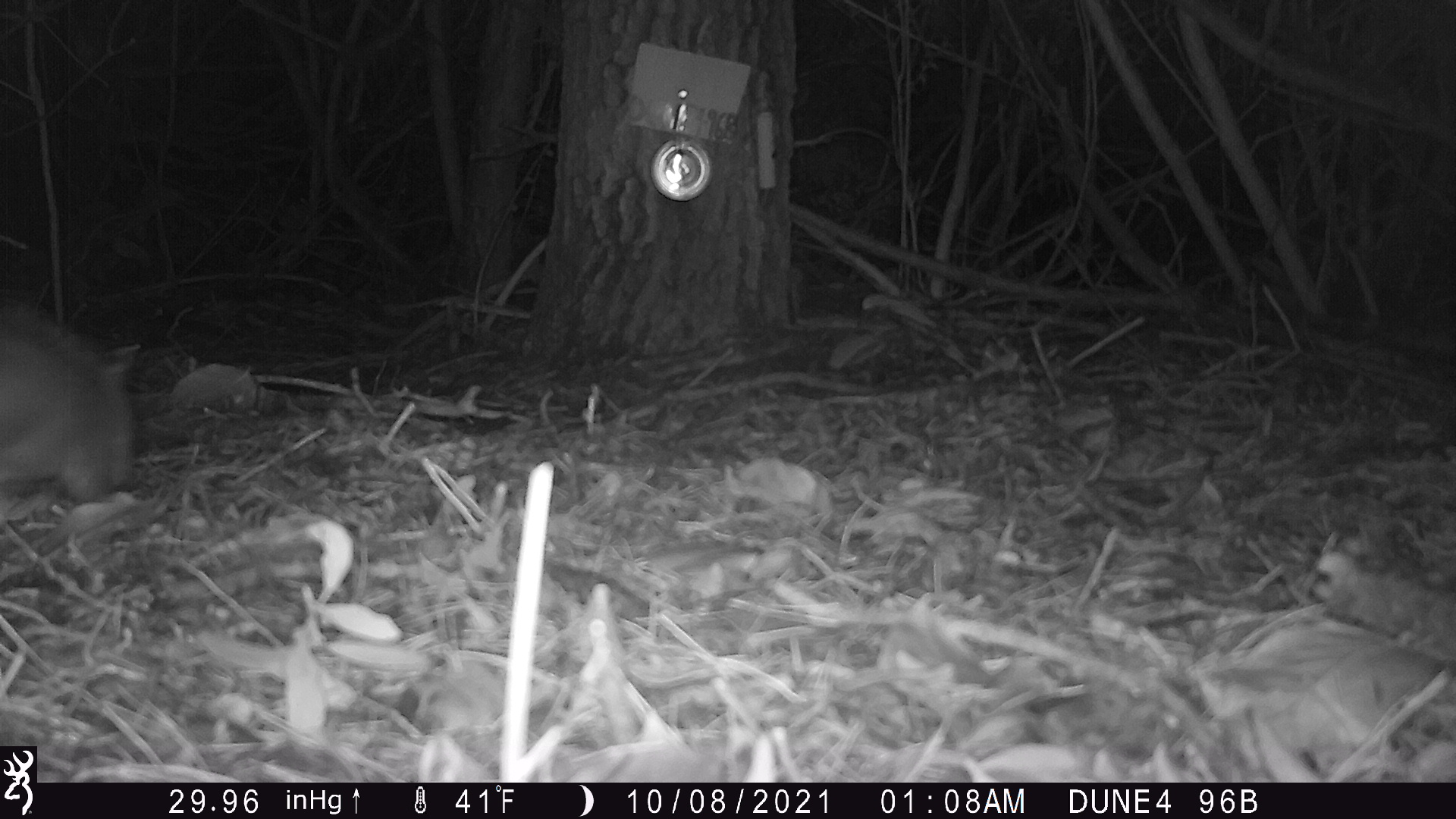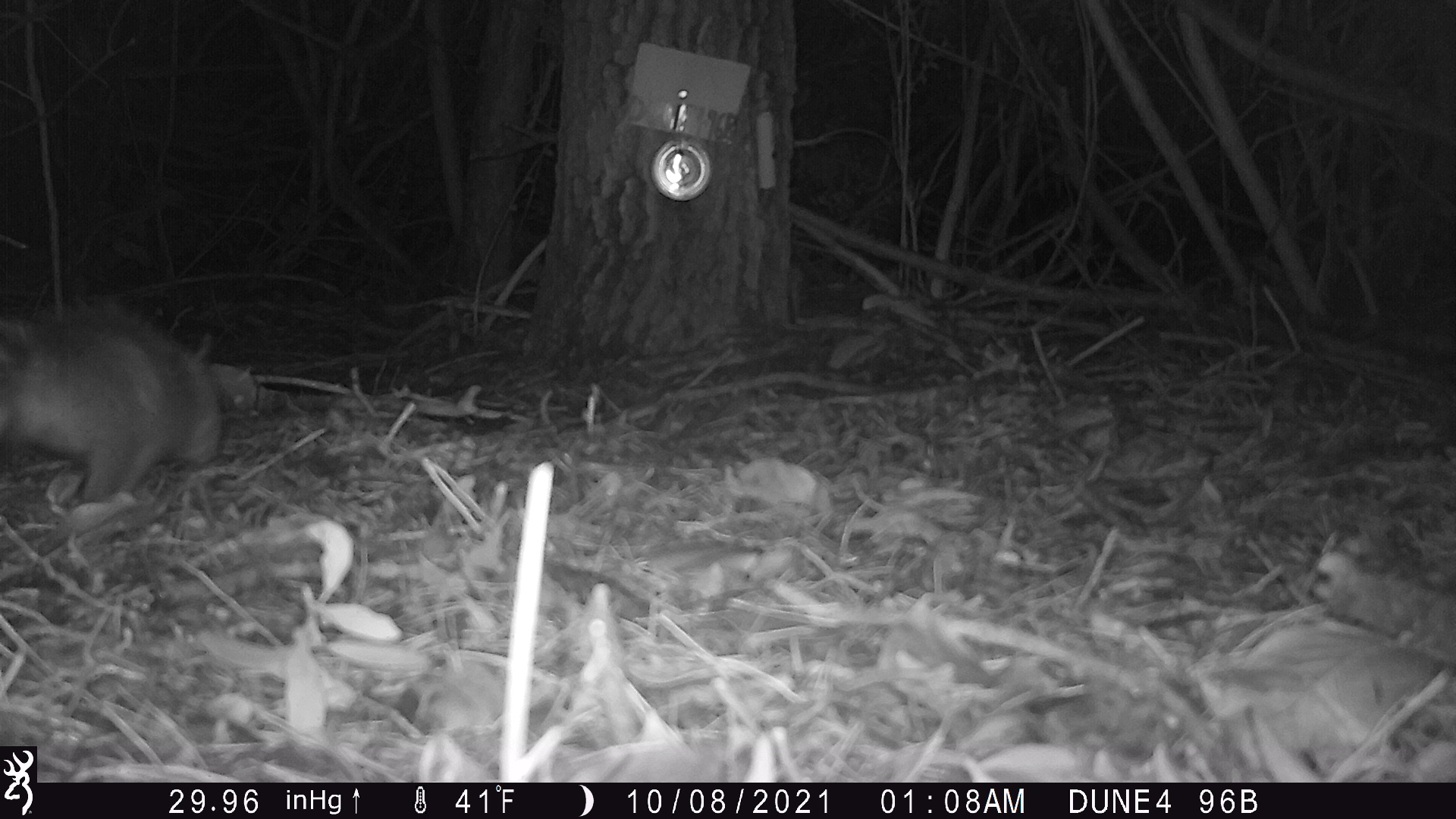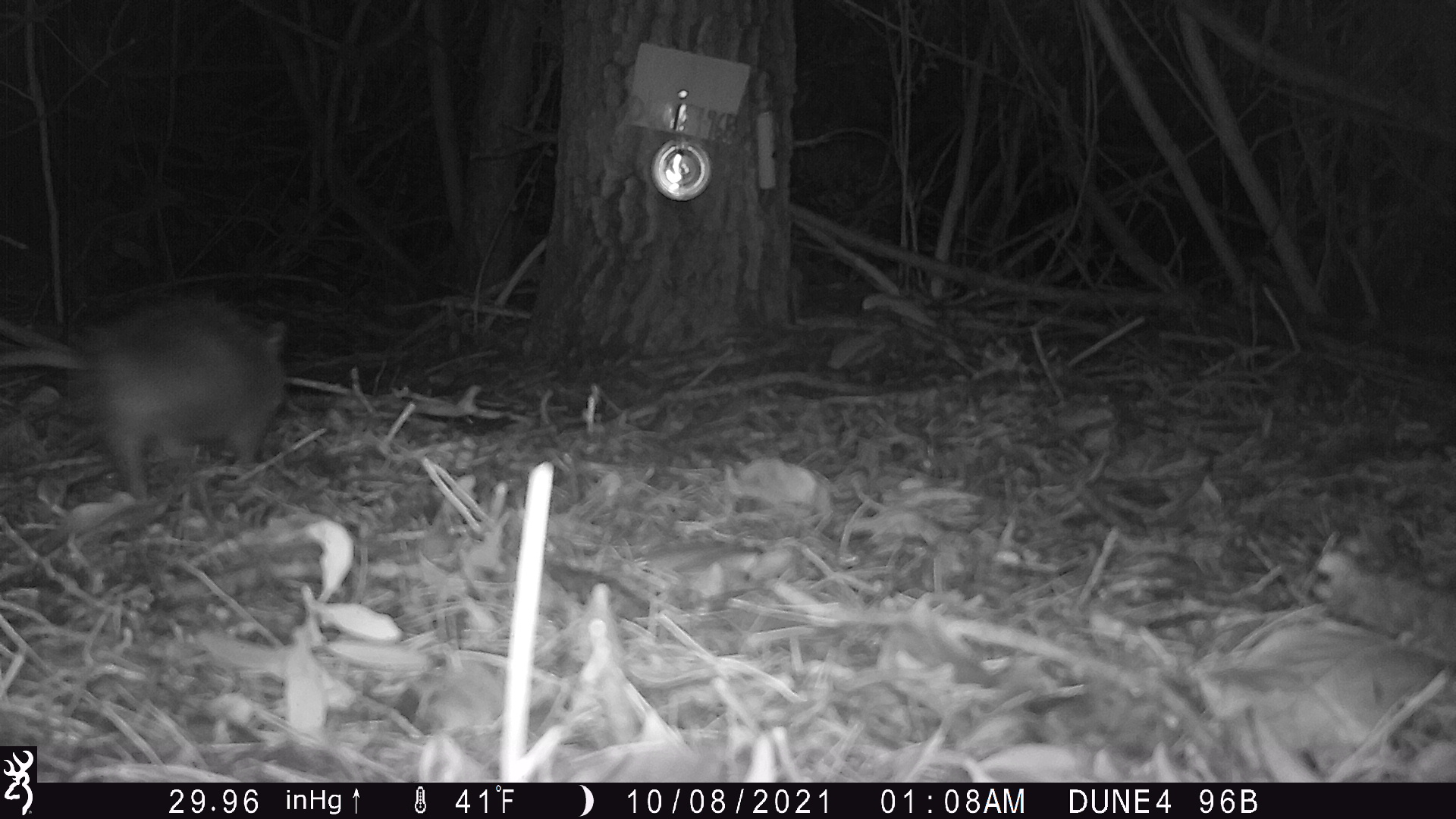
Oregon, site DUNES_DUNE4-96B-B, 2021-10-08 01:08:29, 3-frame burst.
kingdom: Animalia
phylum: Chordata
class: Mammalia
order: Didelphimorphia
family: Didelphidae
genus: Didelphis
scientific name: Didelphis virginiana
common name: virginia opossum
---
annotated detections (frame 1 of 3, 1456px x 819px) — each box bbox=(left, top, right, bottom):
virginia opossum: bbox=(2, 301, 149, 517)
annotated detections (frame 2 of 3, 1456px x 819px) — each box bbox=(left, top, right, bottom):
virginia opossum: bbox=(0, 295, 234, 514)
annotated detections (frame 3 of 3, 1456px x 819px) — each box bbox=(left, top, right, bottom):
virginia opossum: bbox=(2, 289, 292, 505)